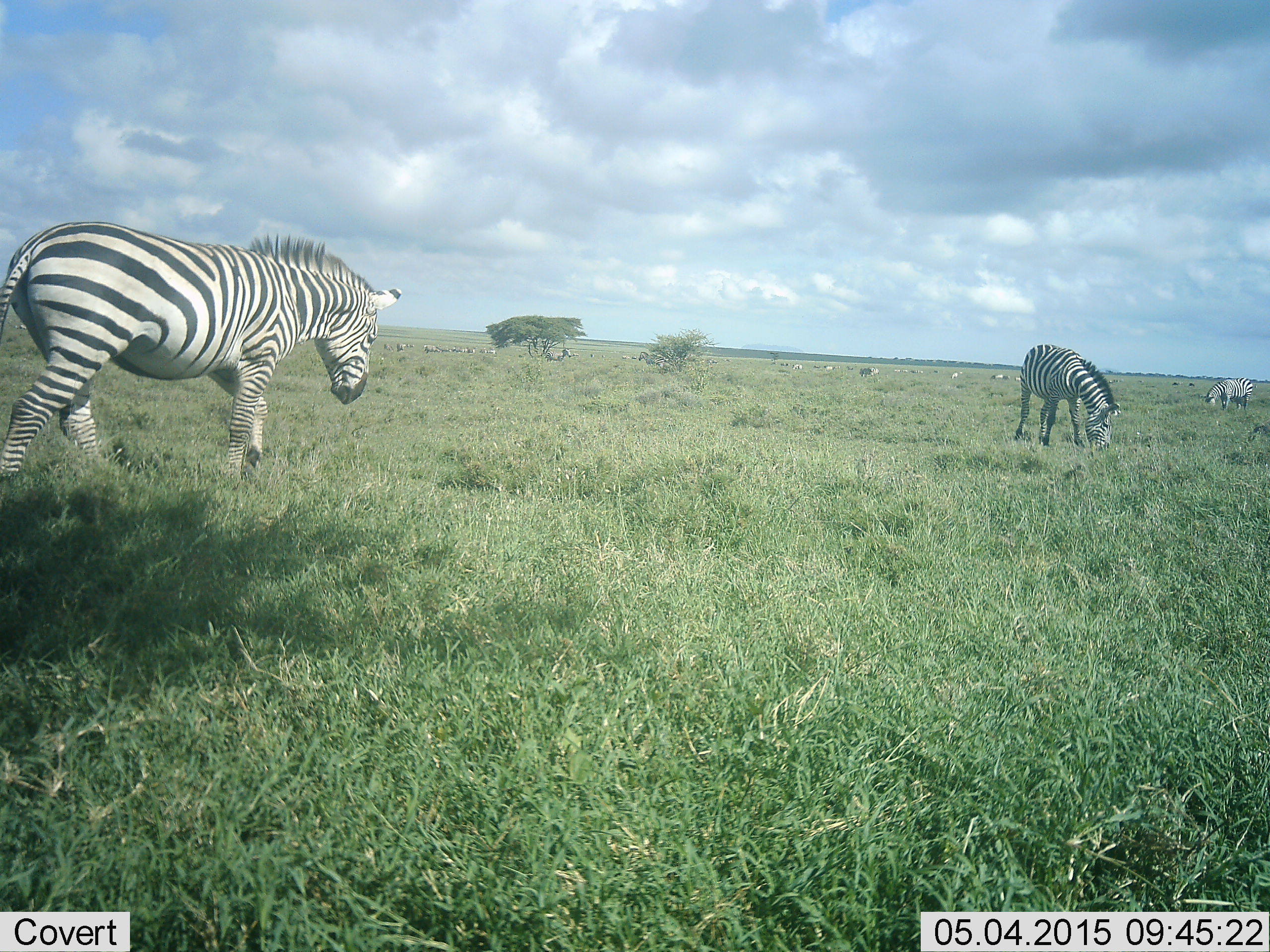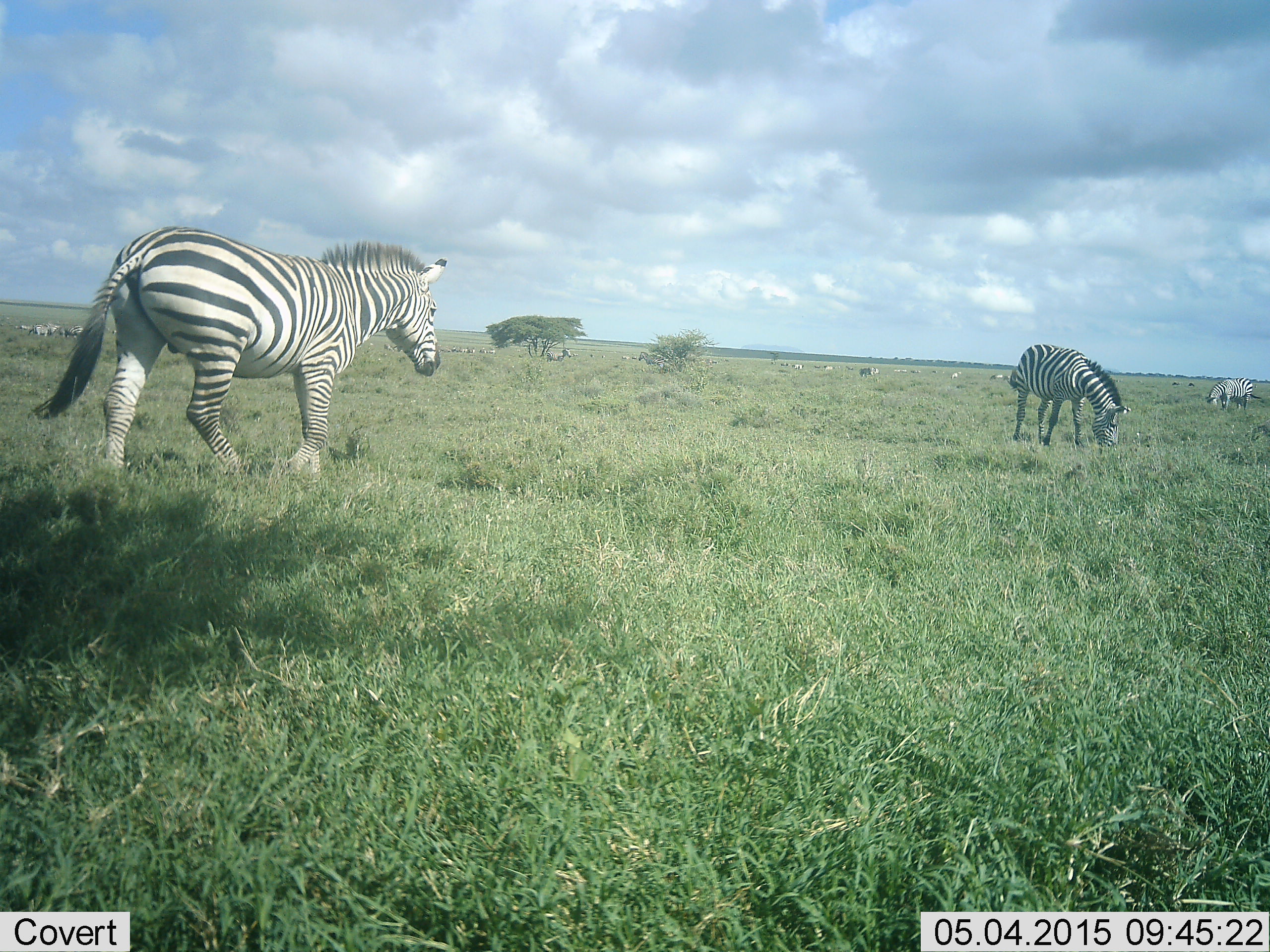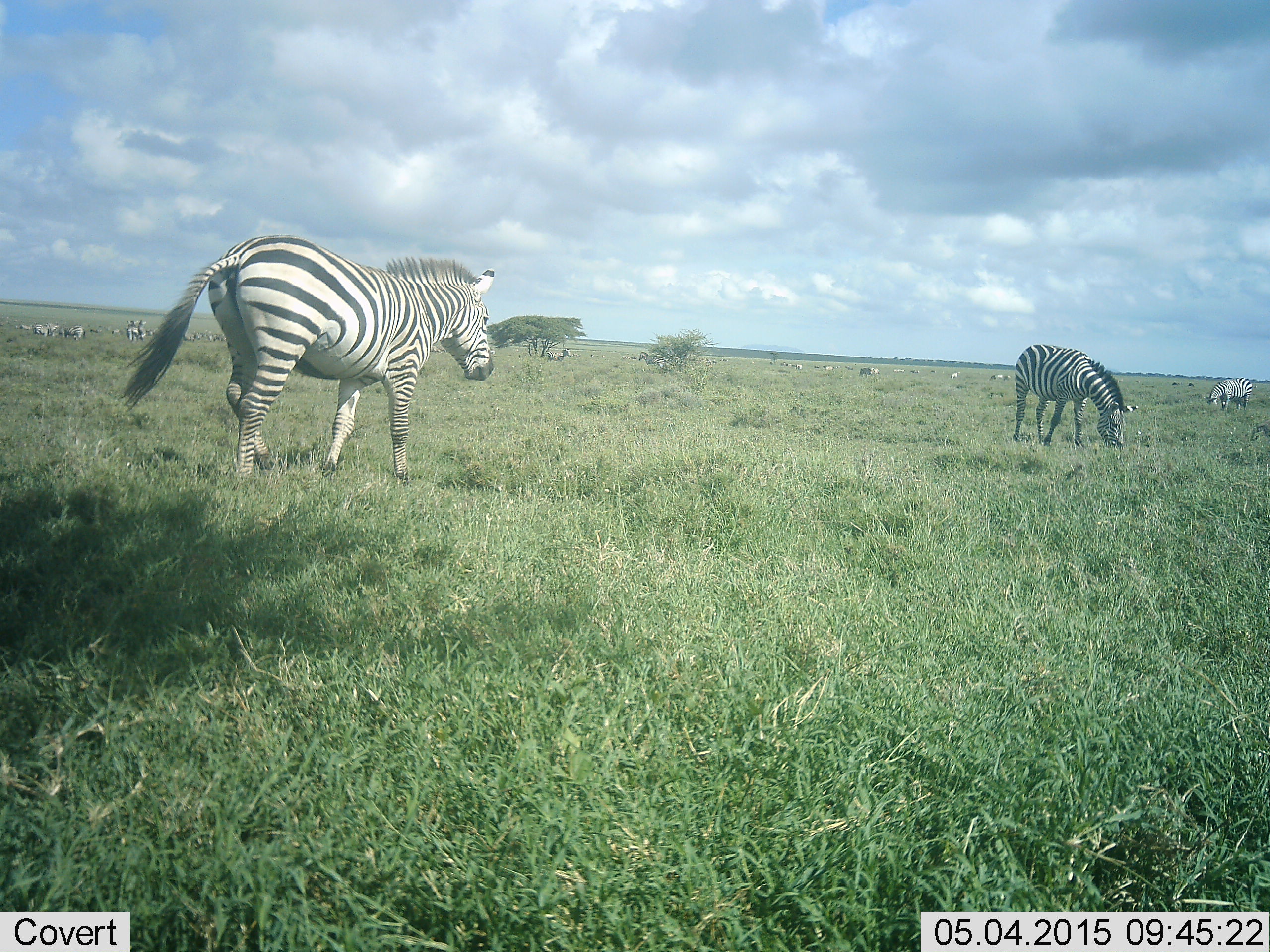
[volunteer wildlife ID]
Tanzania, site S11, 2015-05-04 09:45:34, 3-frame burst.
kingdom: Animalia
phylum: Chordata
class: Mammalia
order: Perissodactyla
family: Equidae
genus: Equus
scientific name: Equus quagga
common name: plains zebra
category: zebra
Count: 11-50.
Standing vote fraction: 40%.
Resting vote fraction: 0%.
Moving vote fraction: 80%.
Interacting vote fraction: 0%.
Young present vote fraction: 0%.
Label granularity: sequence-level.